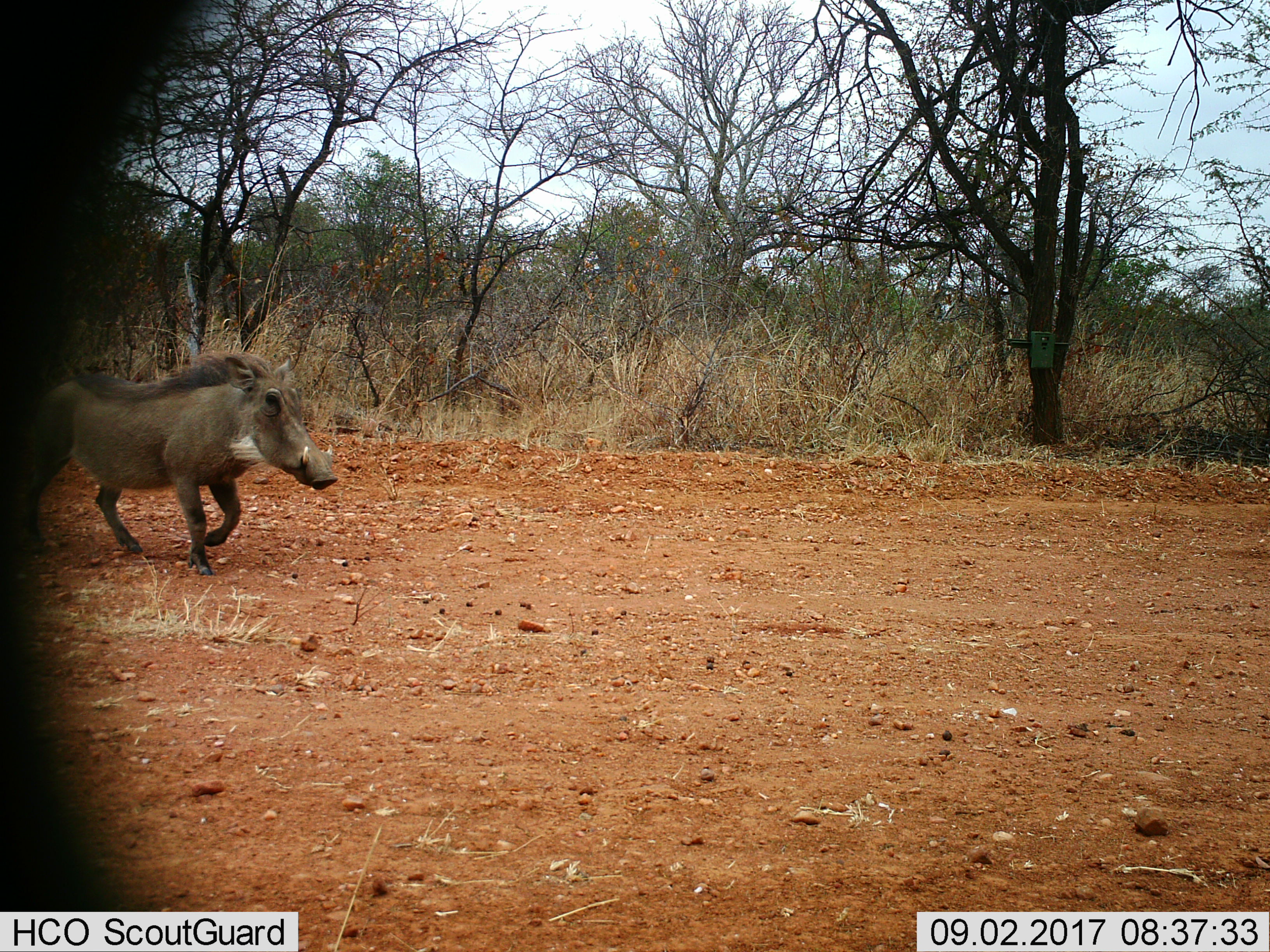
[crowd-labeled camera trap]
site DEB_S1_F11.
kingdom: Animalia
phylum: Chordata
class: Mammalia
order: Artiodactyla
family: Suidae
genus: Phacochoerus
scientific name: Phacochoerus africanus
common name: warthog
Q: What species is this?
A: Warthog (Phacochoerus africanus).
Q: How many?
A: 1.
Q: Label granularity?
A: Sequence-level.